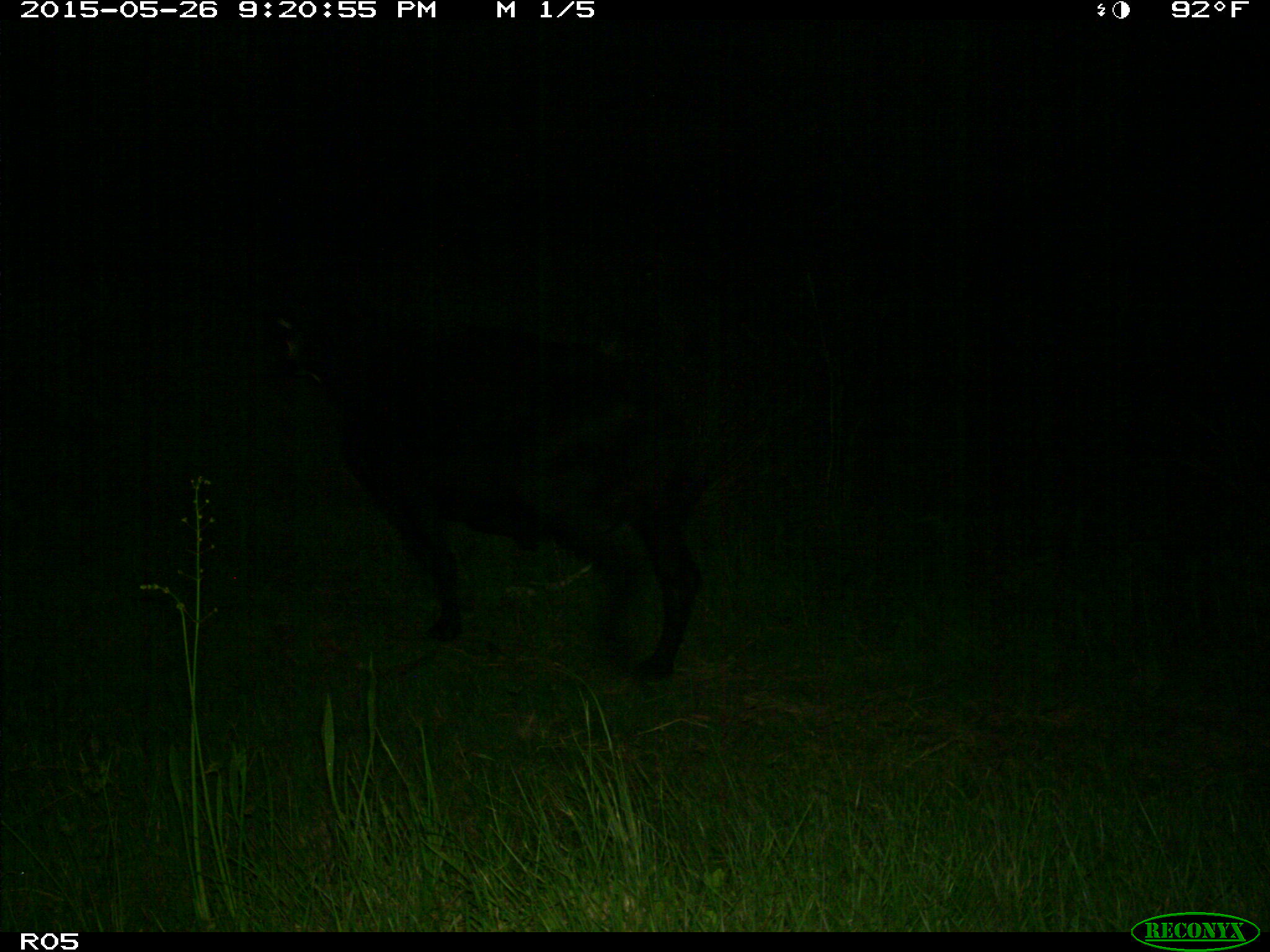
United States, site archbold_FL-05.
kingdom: Animalia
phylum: Chordata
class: Mammalia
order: Artiodactyla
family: Bovidae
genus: Bos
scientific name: Bos taurus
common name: domestic cow